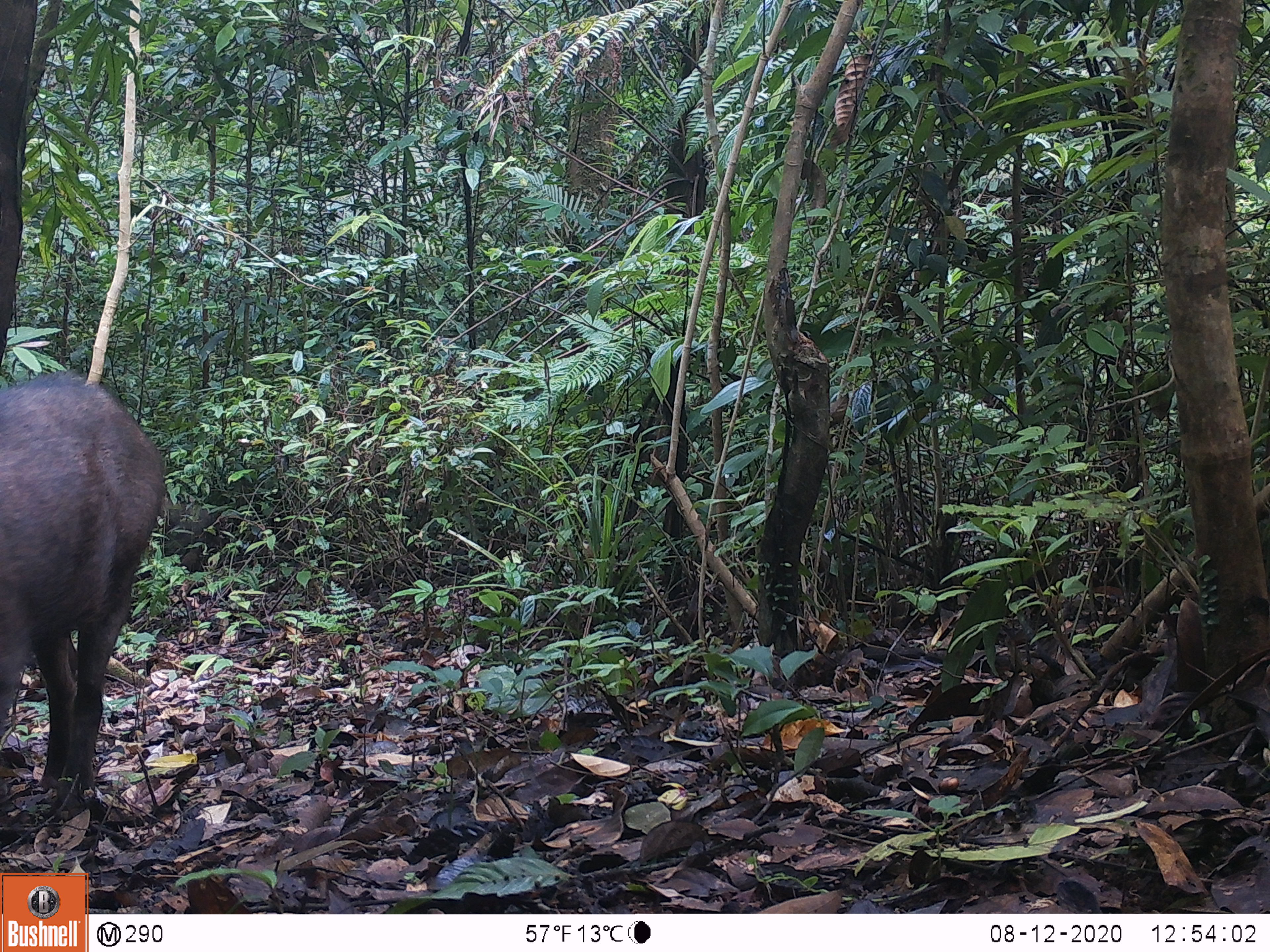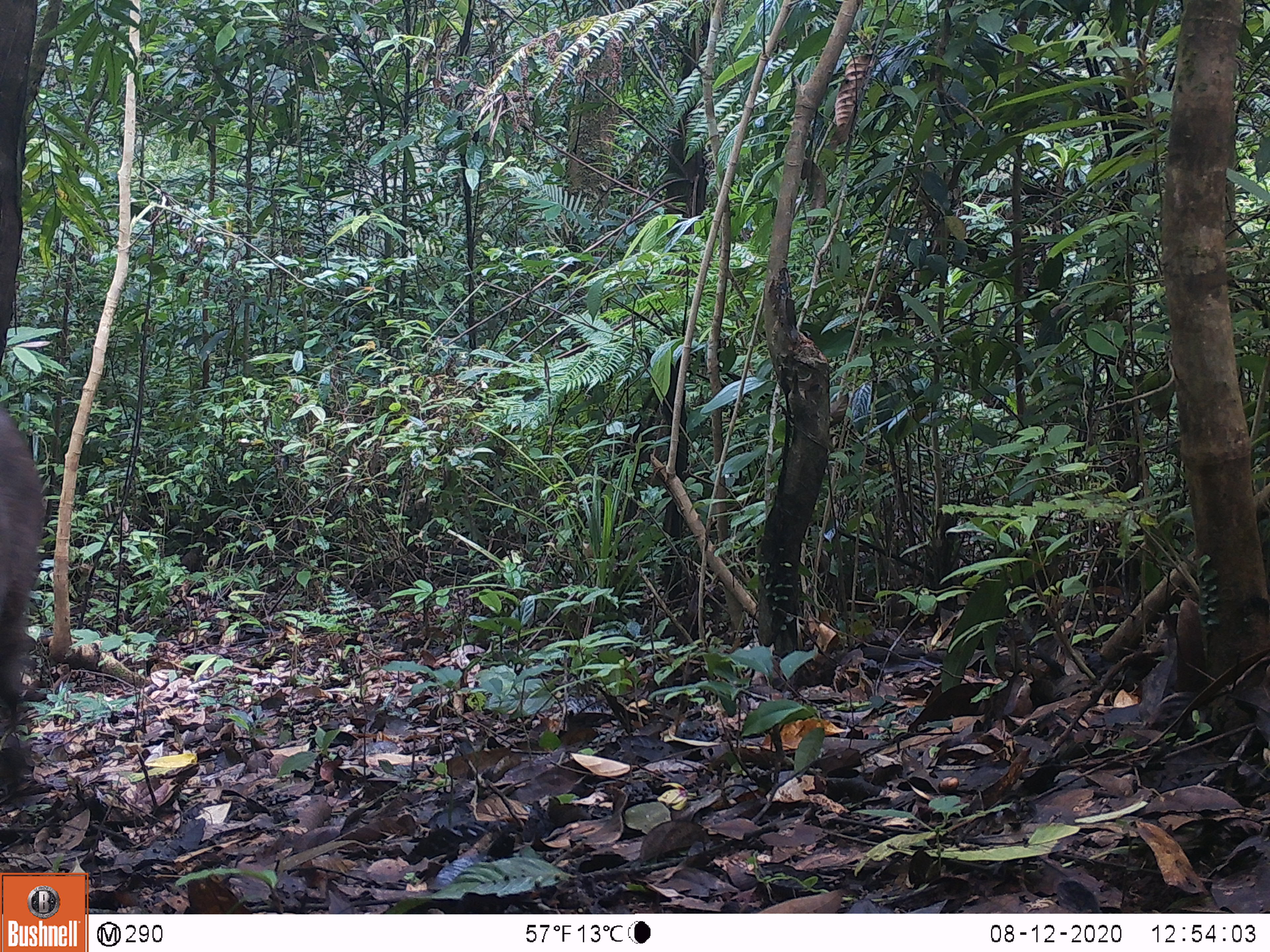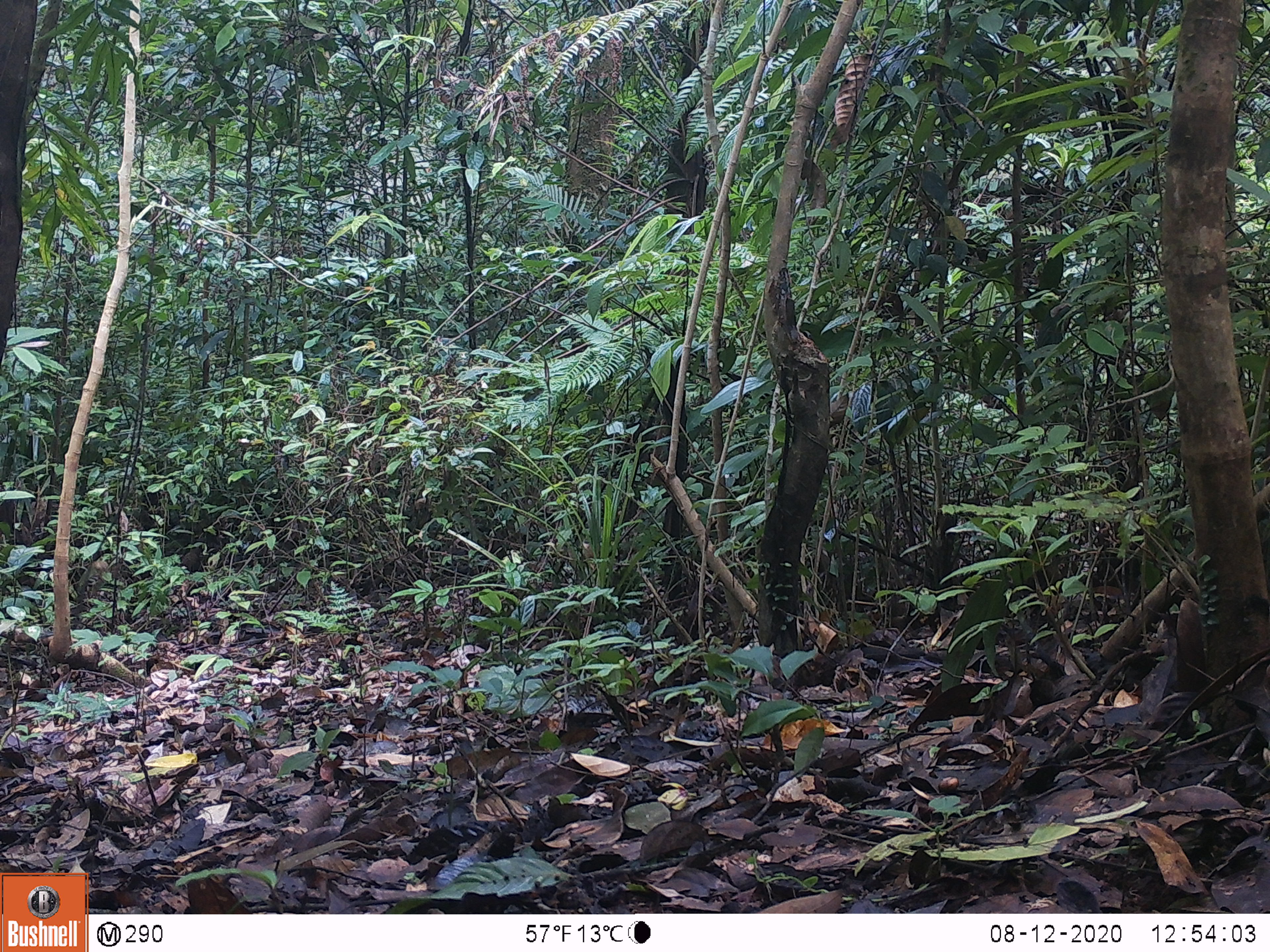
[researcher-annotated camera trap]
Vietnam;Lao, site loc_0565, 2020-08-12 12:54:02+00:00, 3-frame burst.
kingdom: Animalia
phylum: Chordata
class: Mammalia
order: Artiodactyla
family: Suidae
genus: Sus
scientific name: Sus scrofa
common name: eurasian wild pig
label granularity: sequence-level